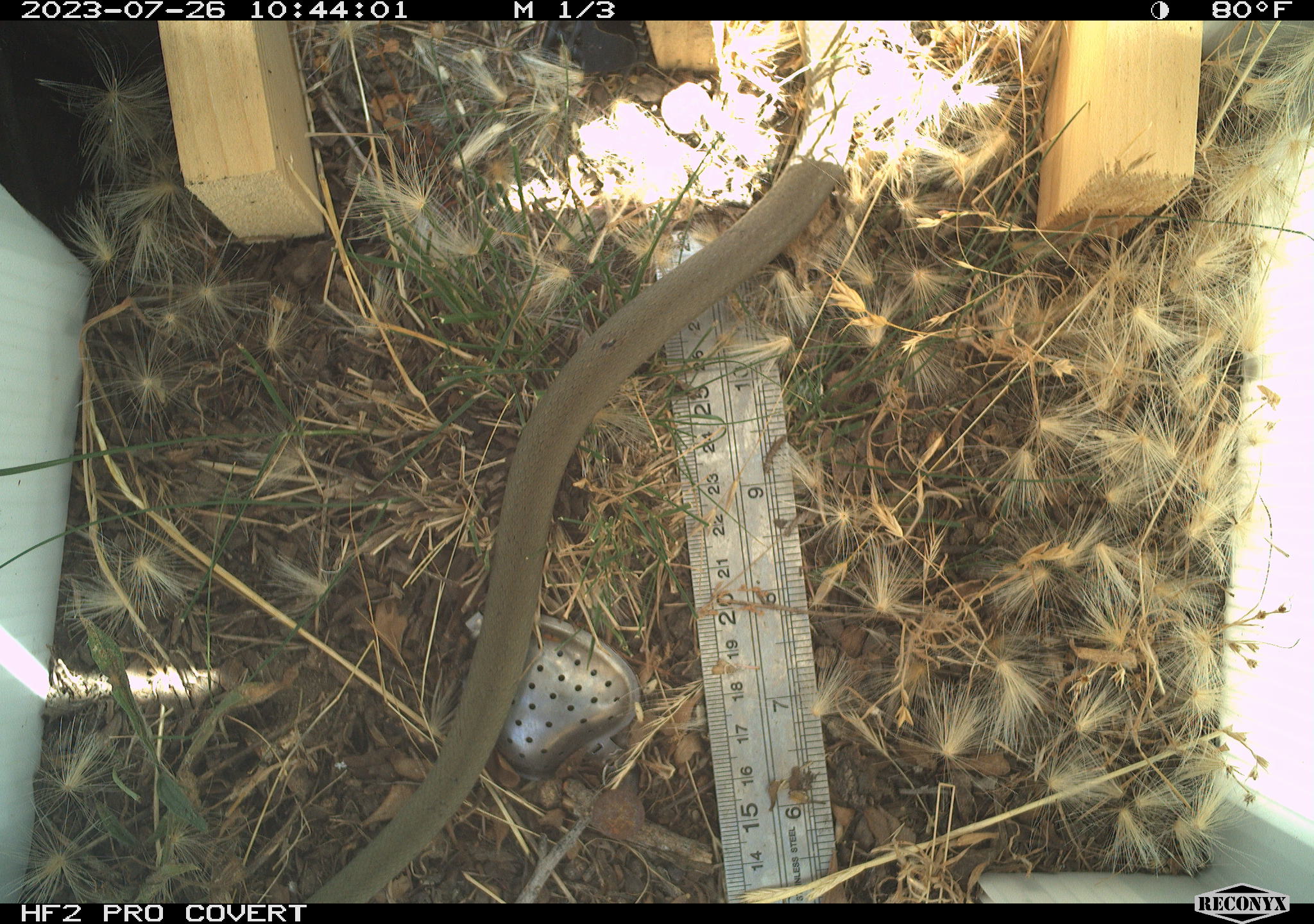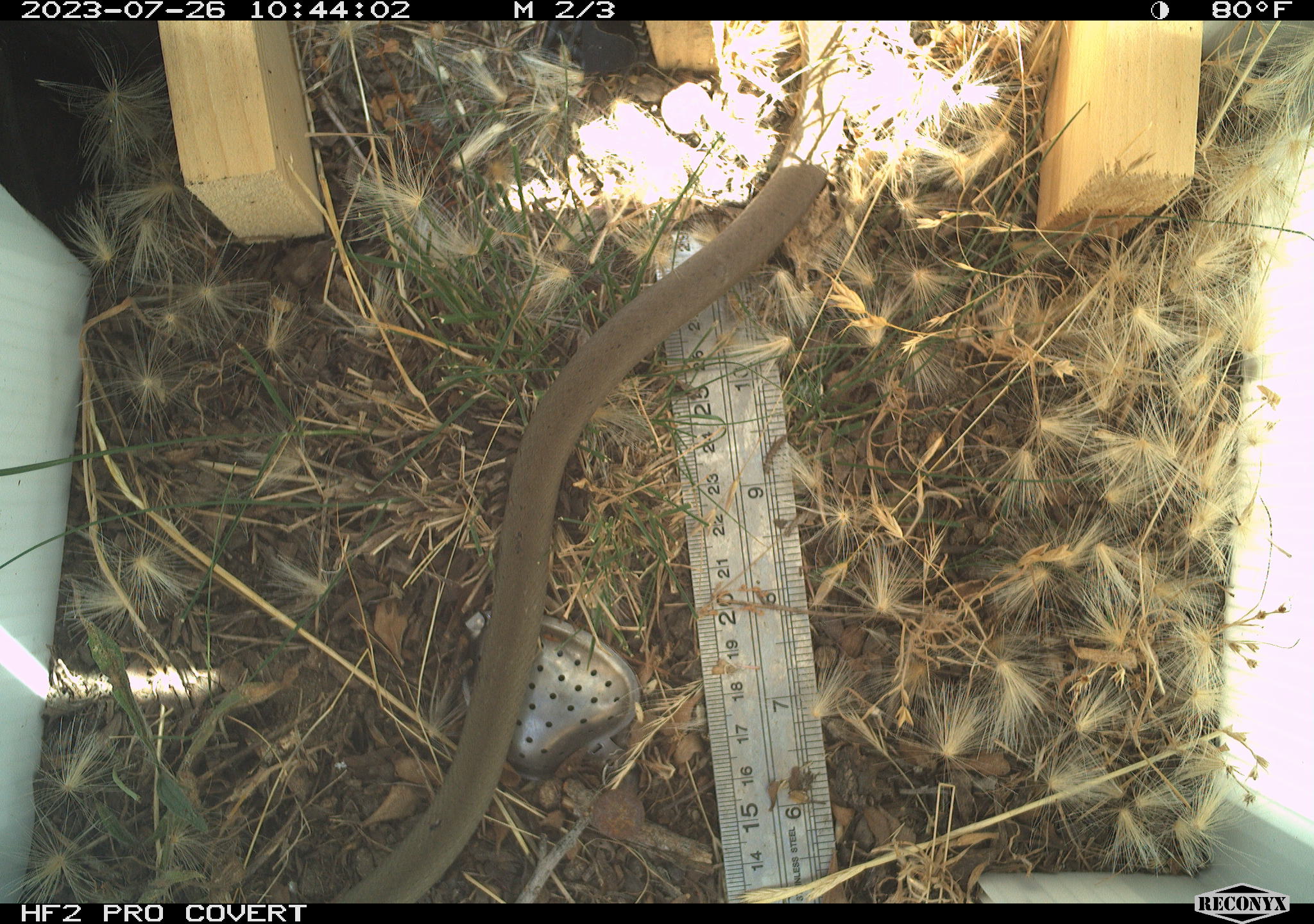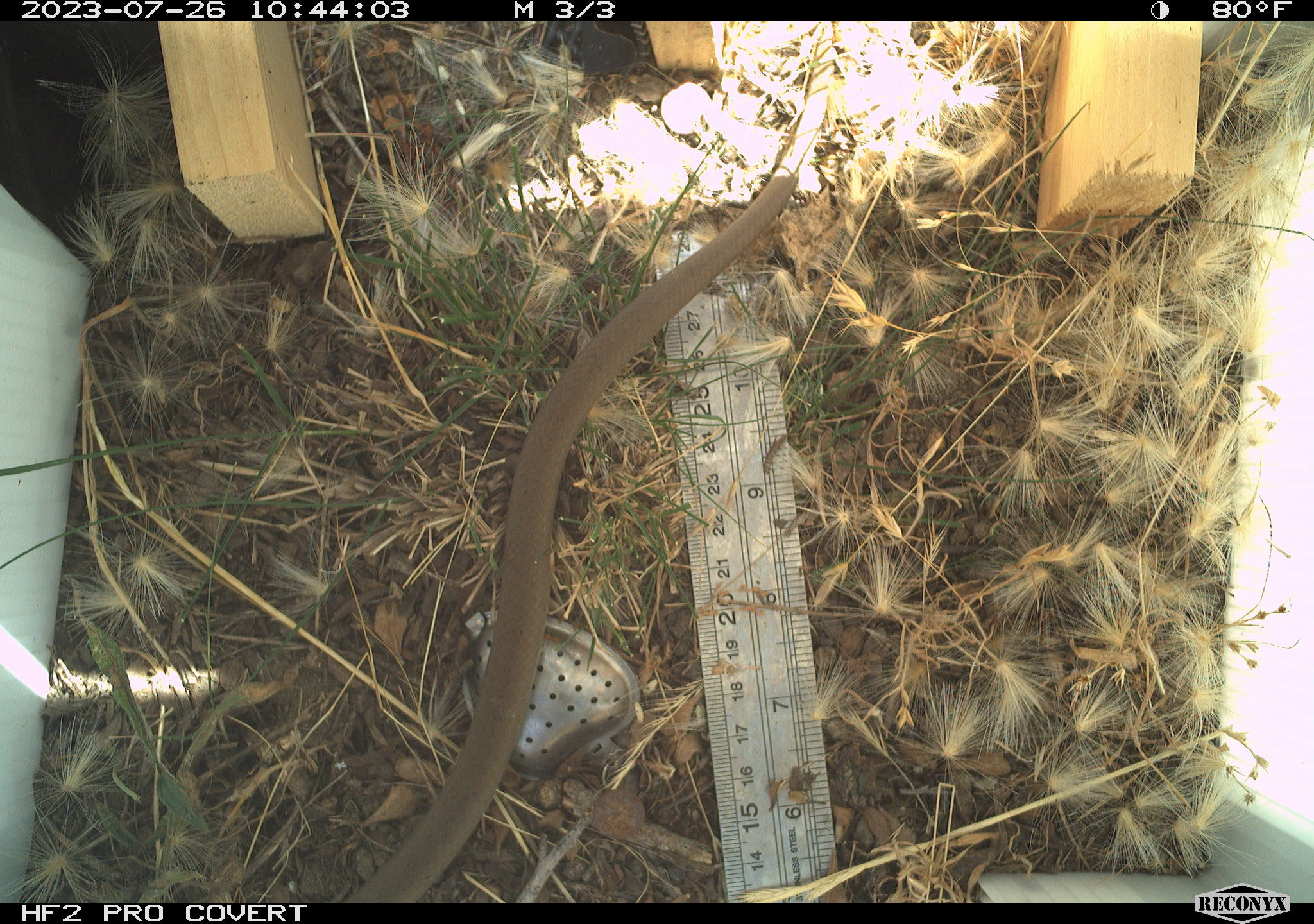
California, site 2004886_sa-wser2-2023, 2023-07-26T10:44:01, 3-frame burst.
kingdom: Animalia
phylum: Chordata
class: Reptilia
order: Squamata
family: Colubridae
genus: Coluber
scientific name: Coluber constrictor mormon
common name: western yellow-bellied racer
Western yellow-bellied racer (Coluber constrictor mormon).